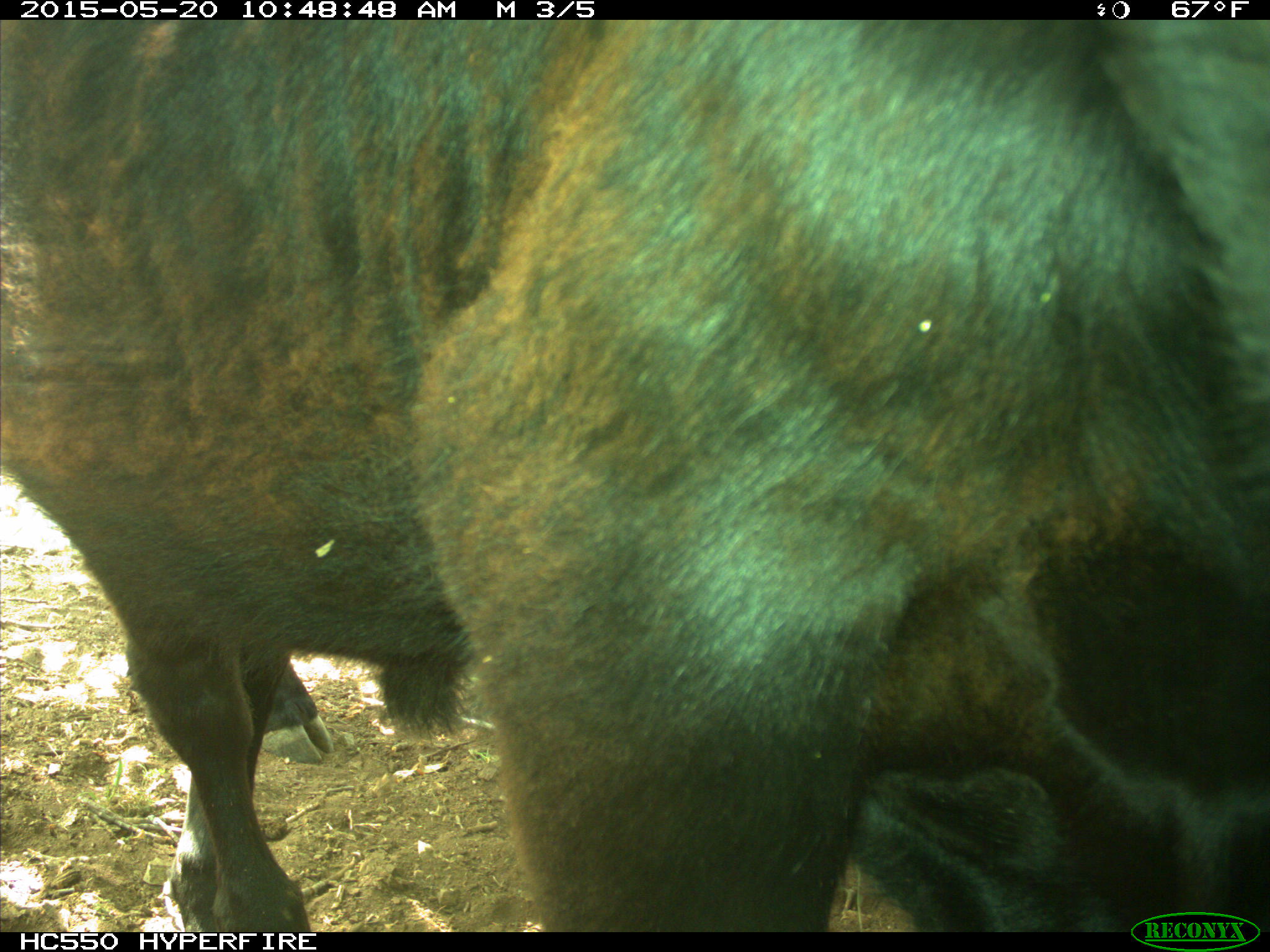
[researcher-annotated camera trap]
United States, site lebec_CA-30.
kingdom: Animalia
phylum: Chordata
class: Mammalia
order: Artiodactyla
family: Bovidae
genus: Bos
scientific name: Bos taurus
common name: domestic cow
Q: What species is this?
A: Bos taurus (domestic cow).